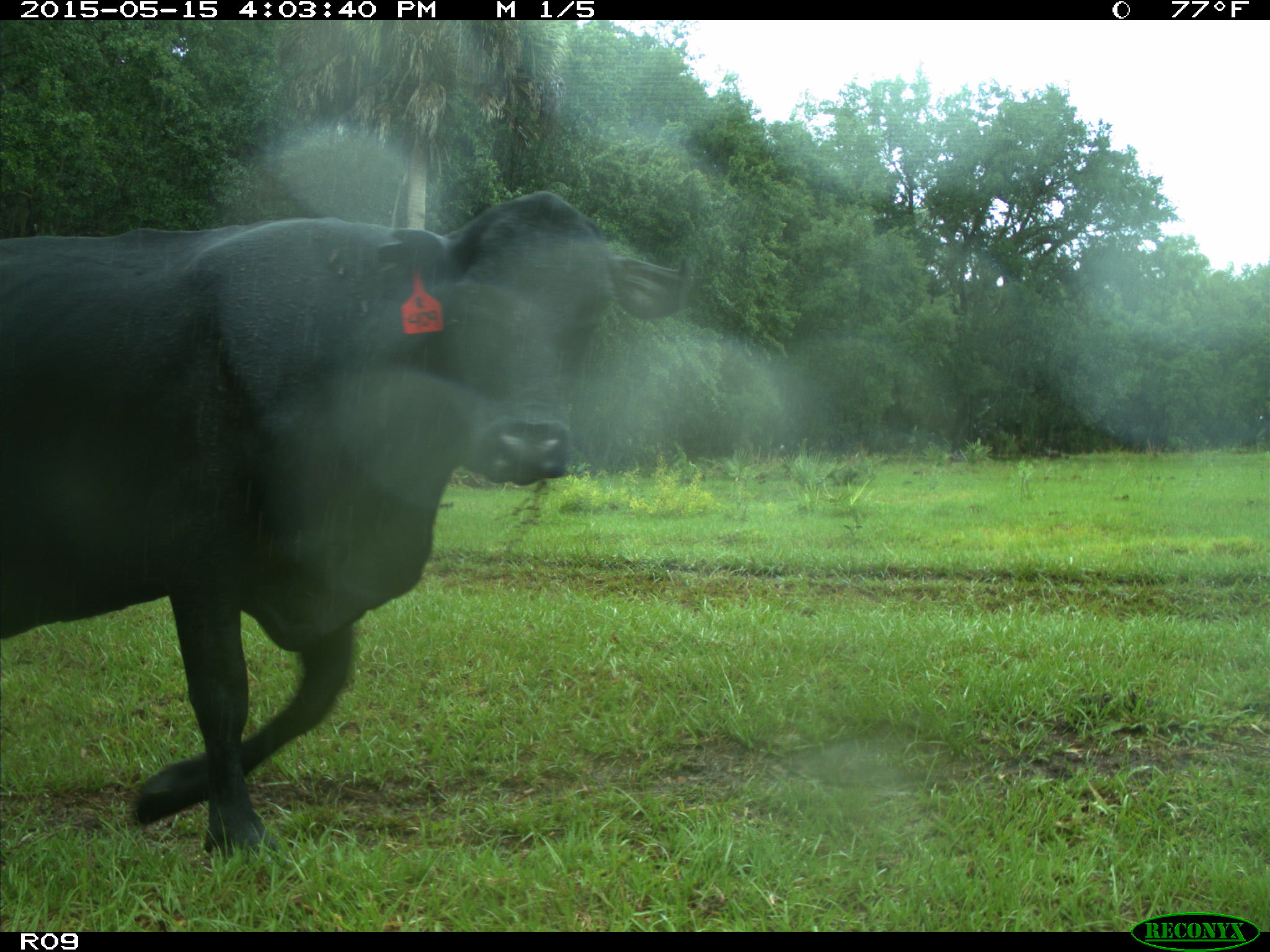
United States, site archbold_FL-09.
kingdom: Animalia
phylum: Chordata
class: Mammalia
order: Artiodactyla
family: Bovidae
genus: Bos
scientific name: Bos taurus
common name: domestic cow